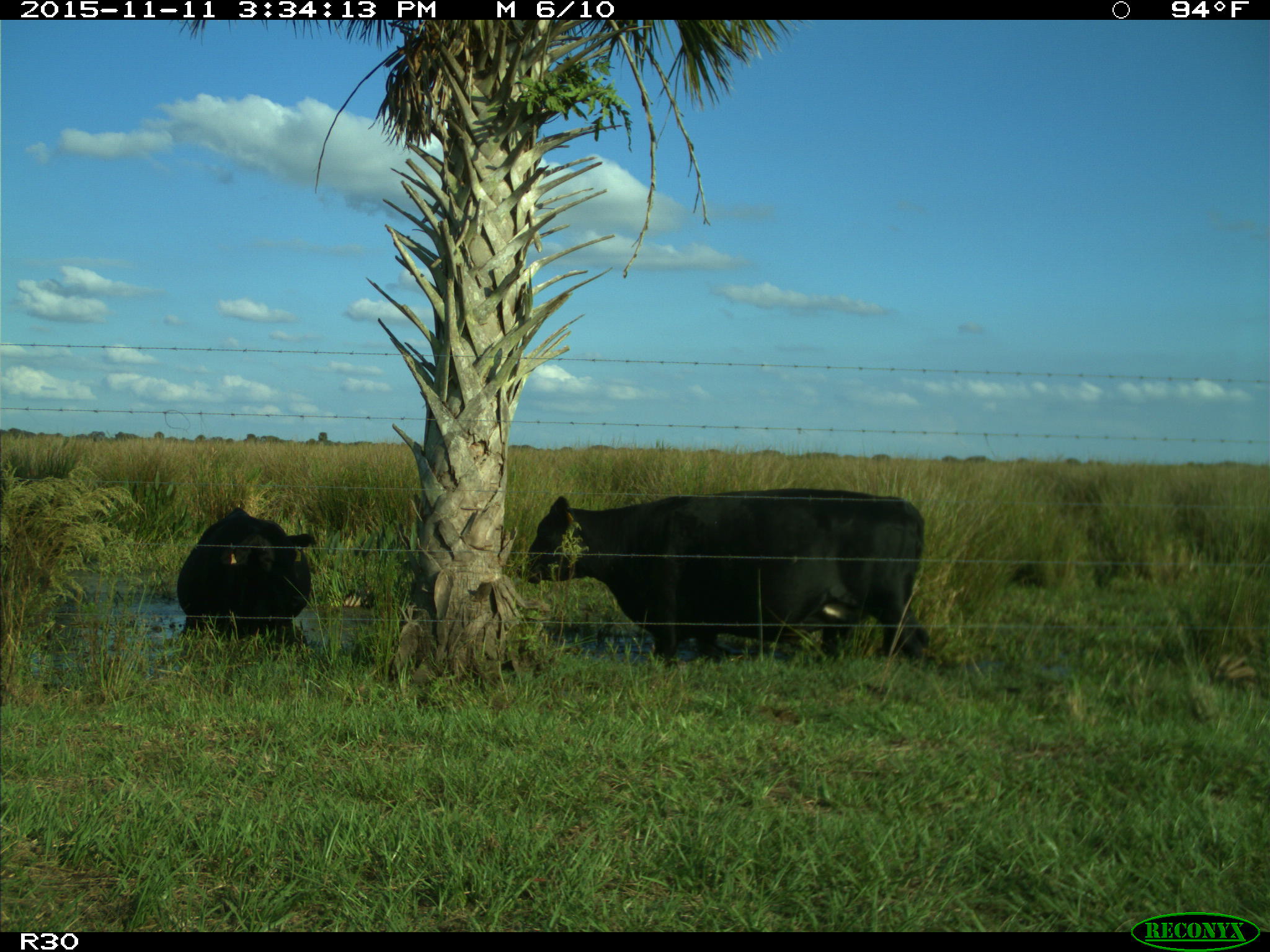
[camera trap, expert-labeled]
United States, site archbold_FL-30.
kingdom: Animalia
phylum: Chordata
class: Mammalia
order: Artiodactyla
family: Bovidae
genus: Bos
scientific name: Bos taurus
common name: domestic cow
Bos taurus (domestic cow).